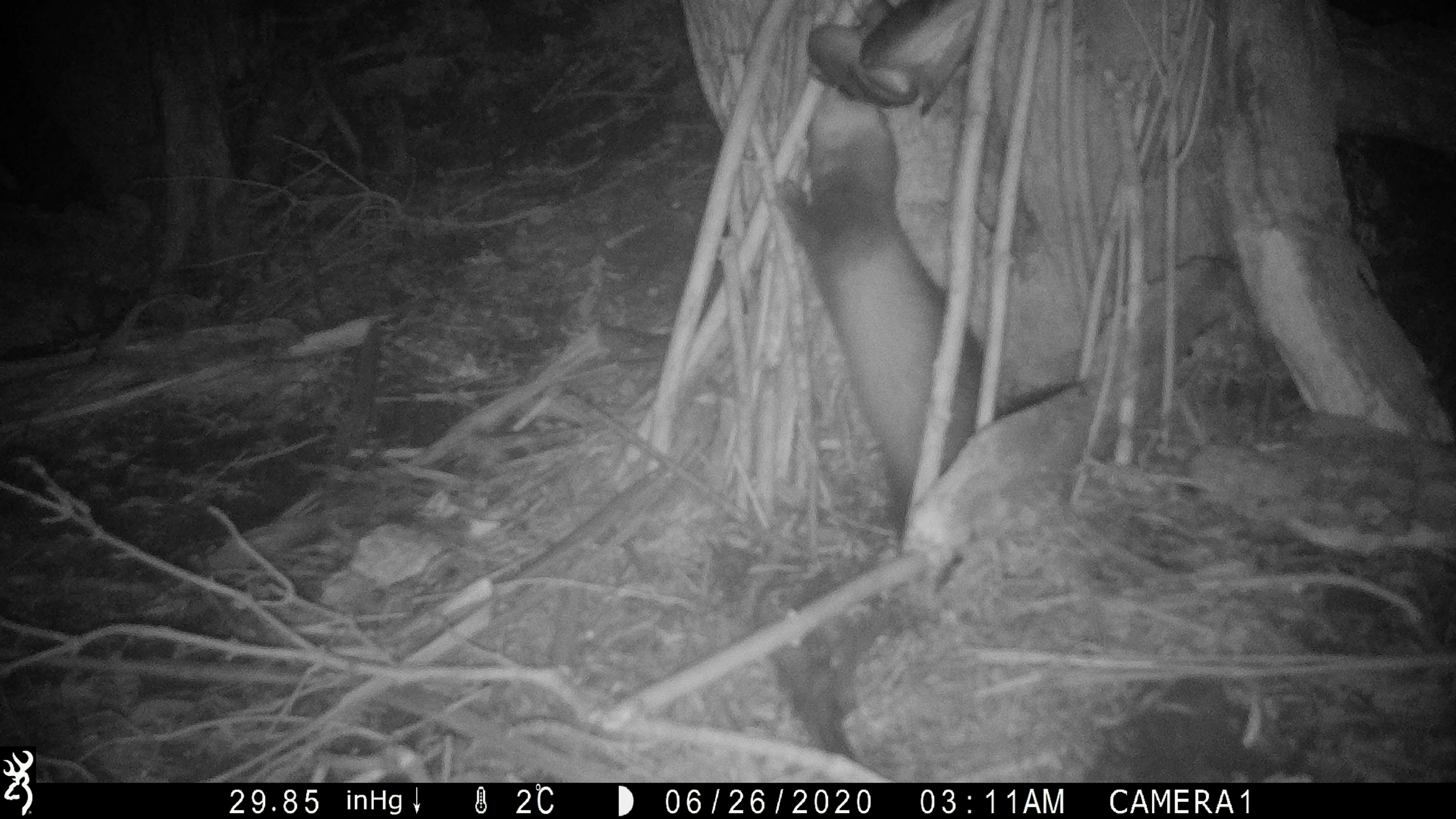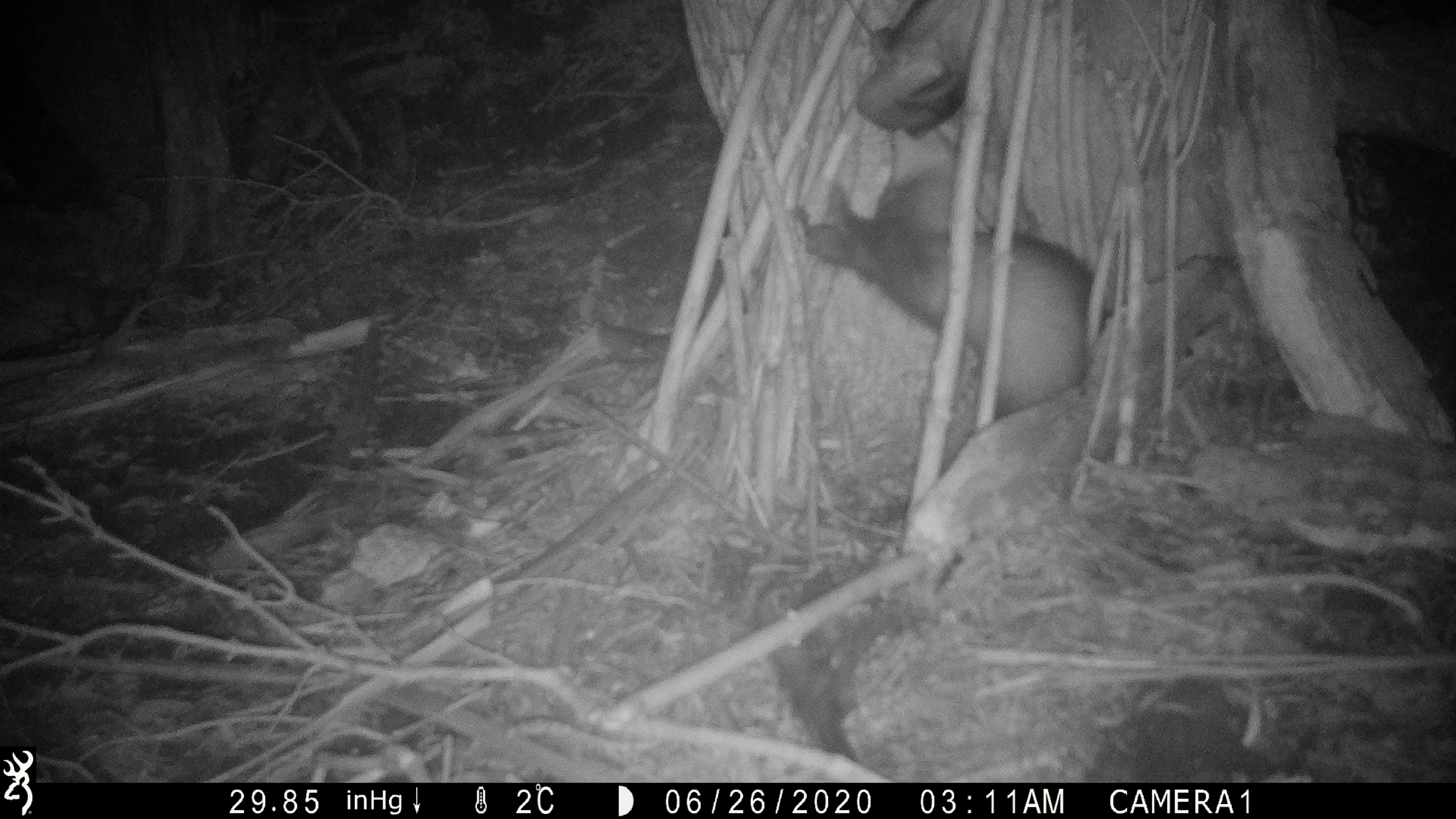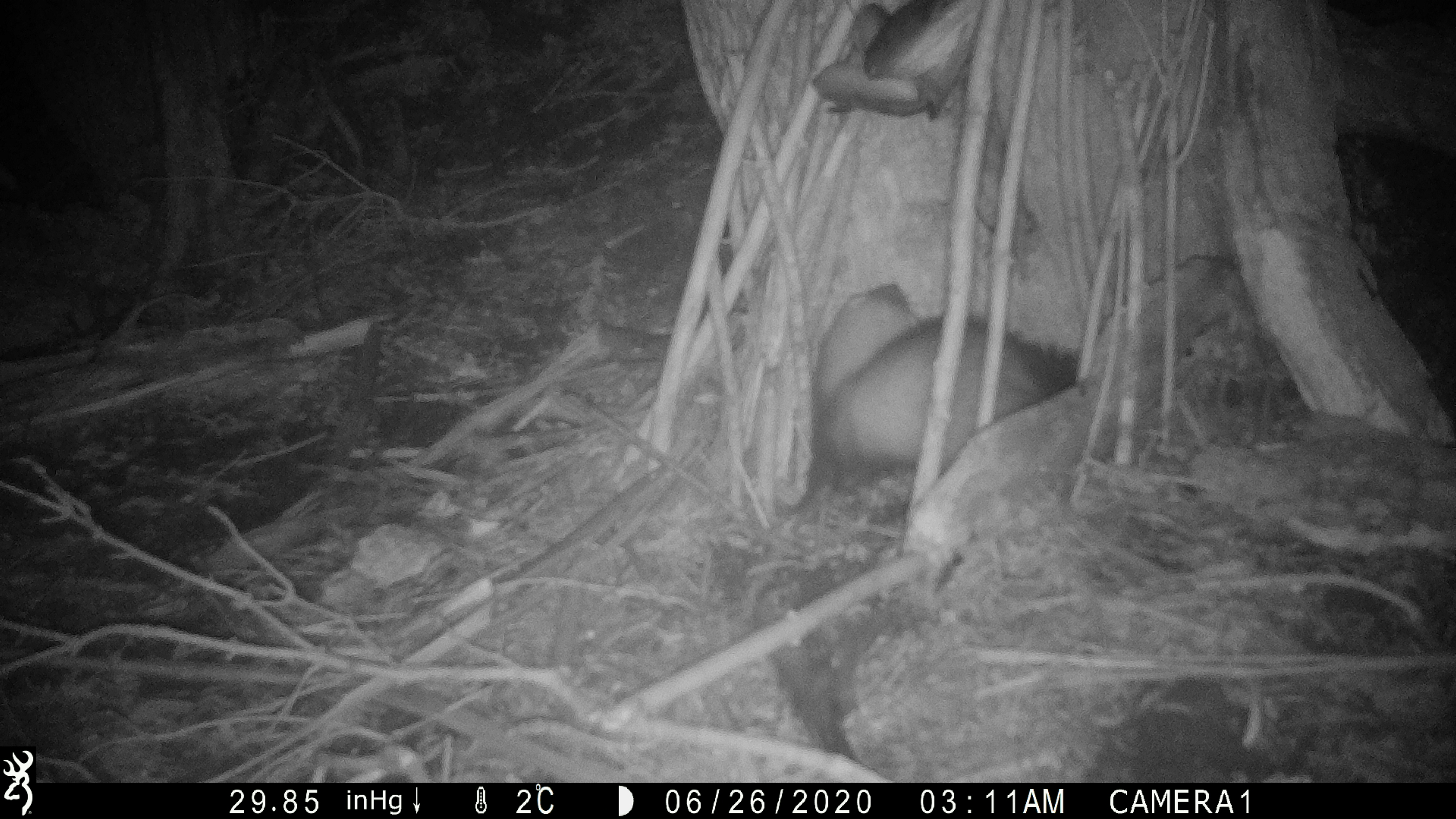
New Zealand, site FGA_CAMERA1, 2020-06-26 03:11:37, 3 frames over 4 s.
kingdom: Animalia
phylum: Chordata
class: Mammalia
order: Carnivora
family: Mustelidae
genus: Mustela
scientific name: Mustela furo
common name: ferret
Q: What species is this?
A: Ferret (Mustela furo).